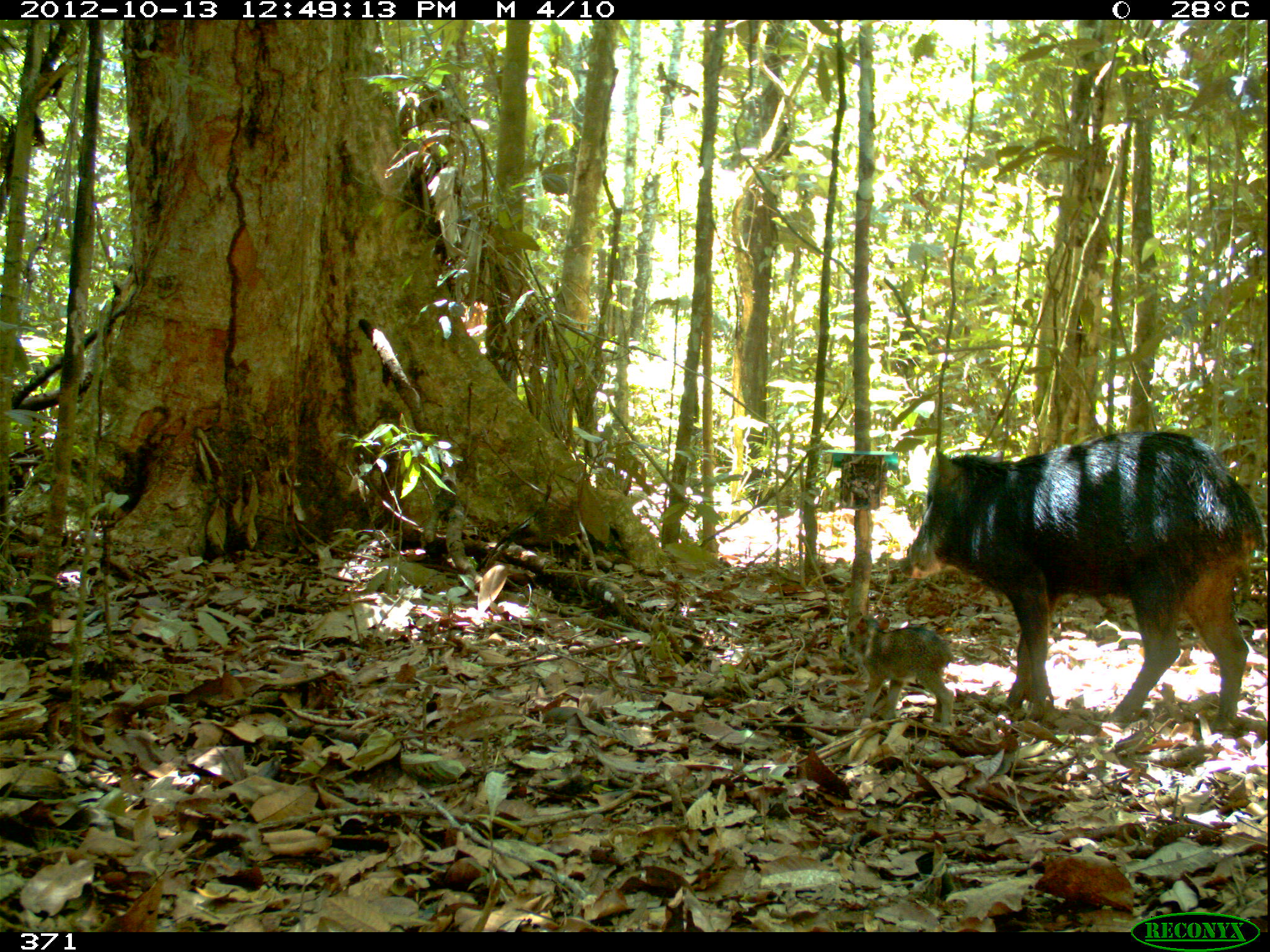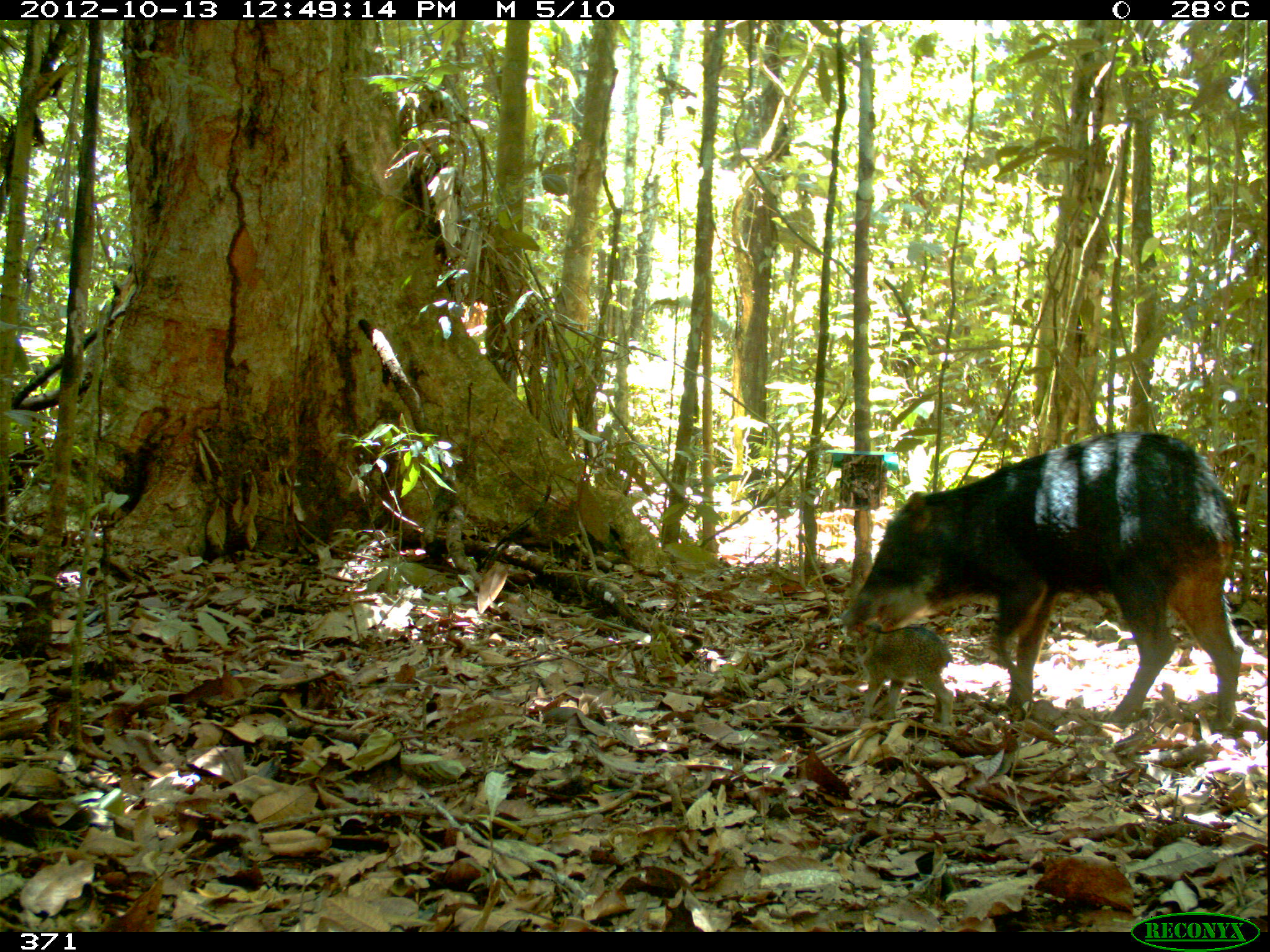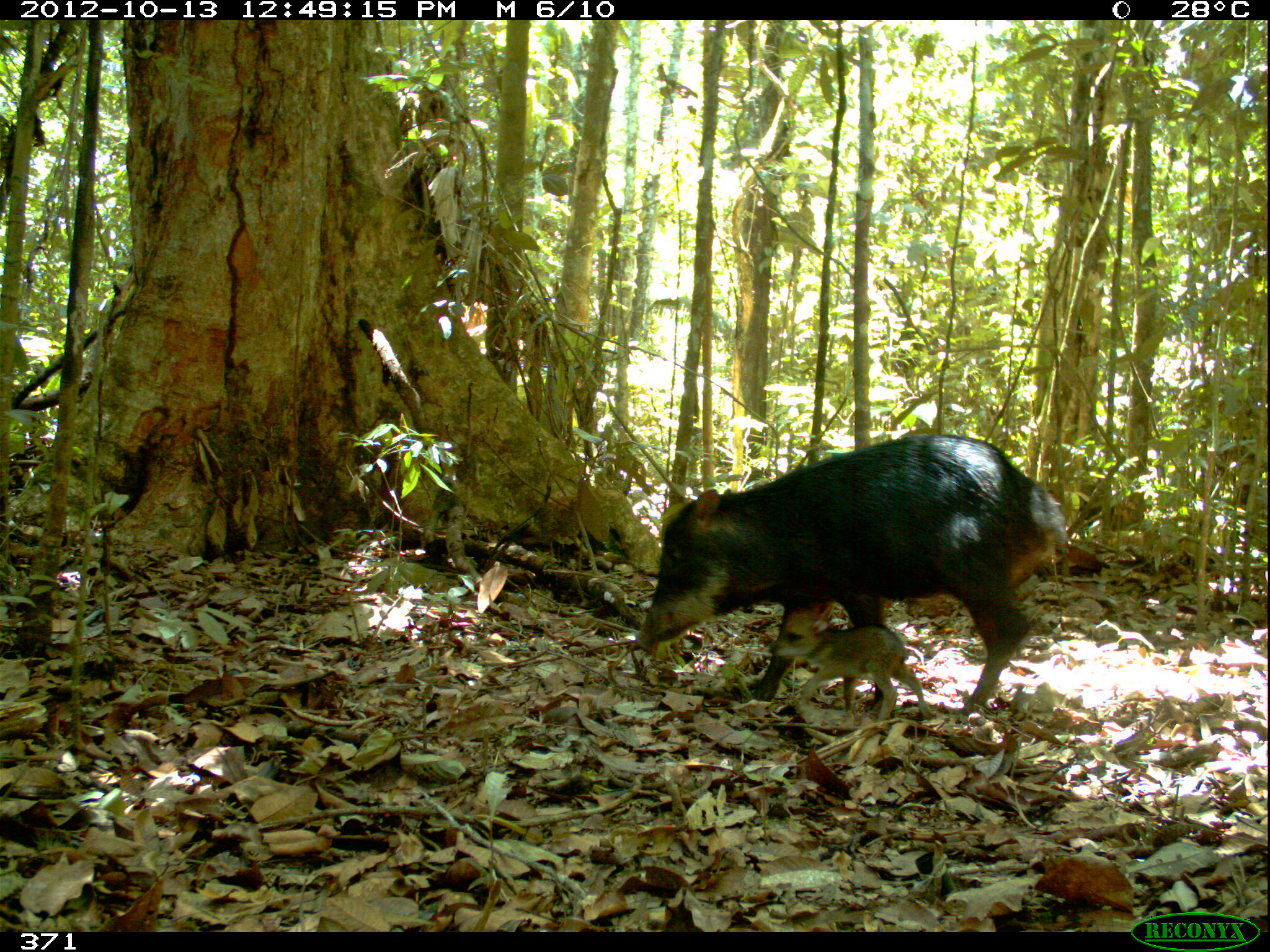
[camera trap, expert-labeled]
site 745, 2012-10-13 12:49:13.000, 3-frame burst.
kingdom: Animalia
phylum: Chordata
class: Mammalia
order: Artiodactyla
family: Tayassuidae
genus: Tayassu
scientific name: Tayassu pecari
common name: white-lipped peccary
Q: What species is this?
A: Tayassu pecari (white-lipped peccary).